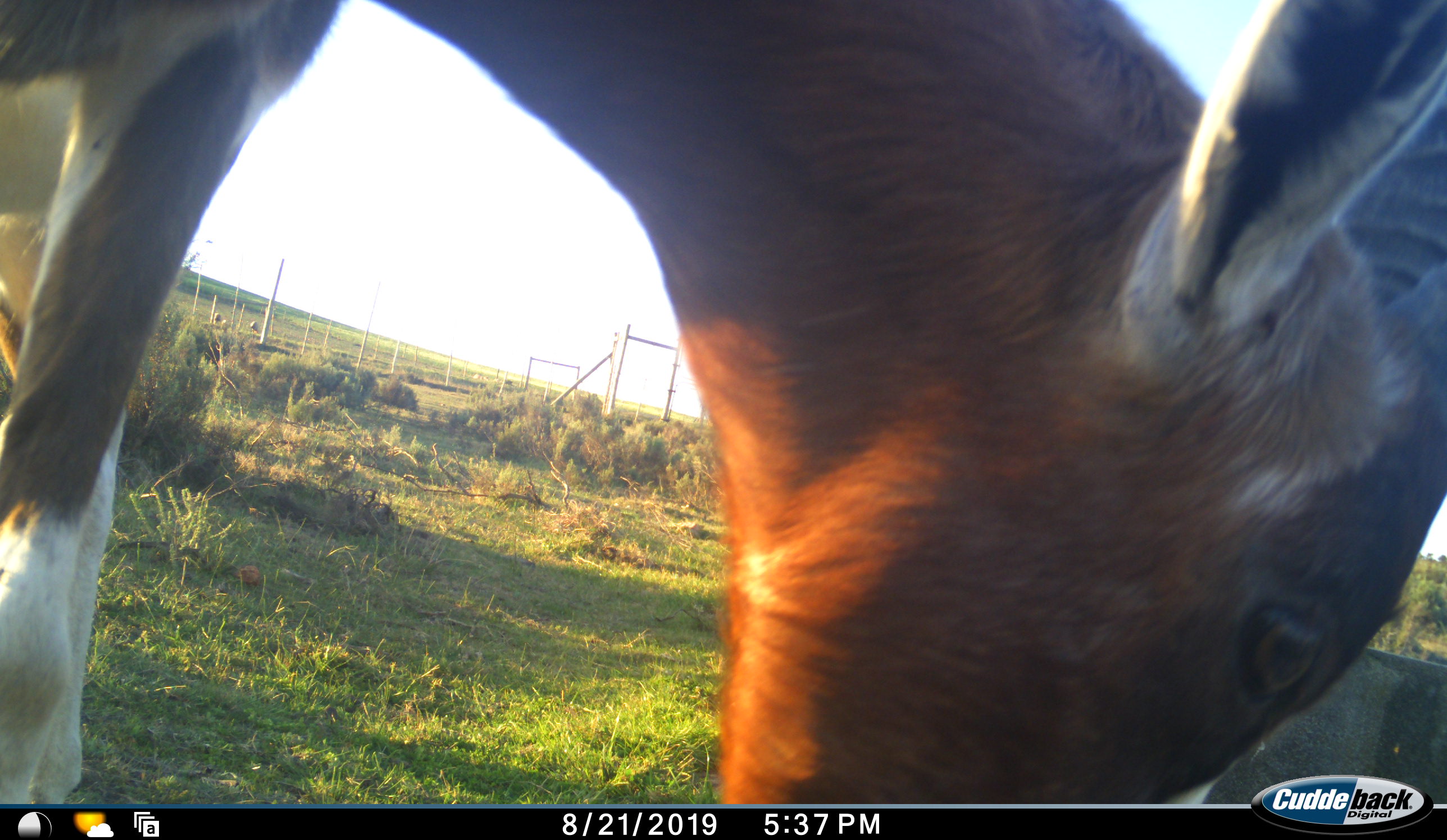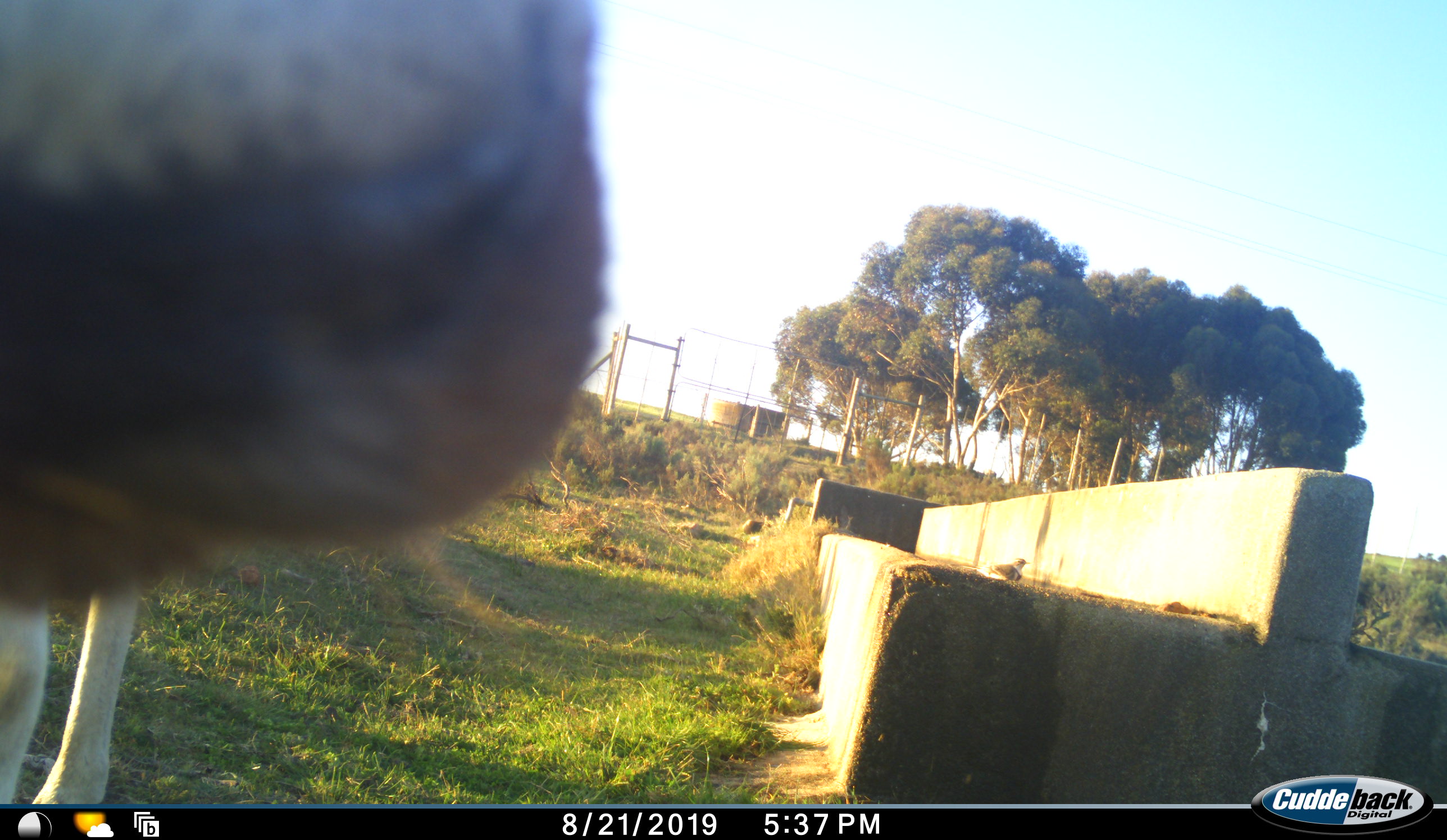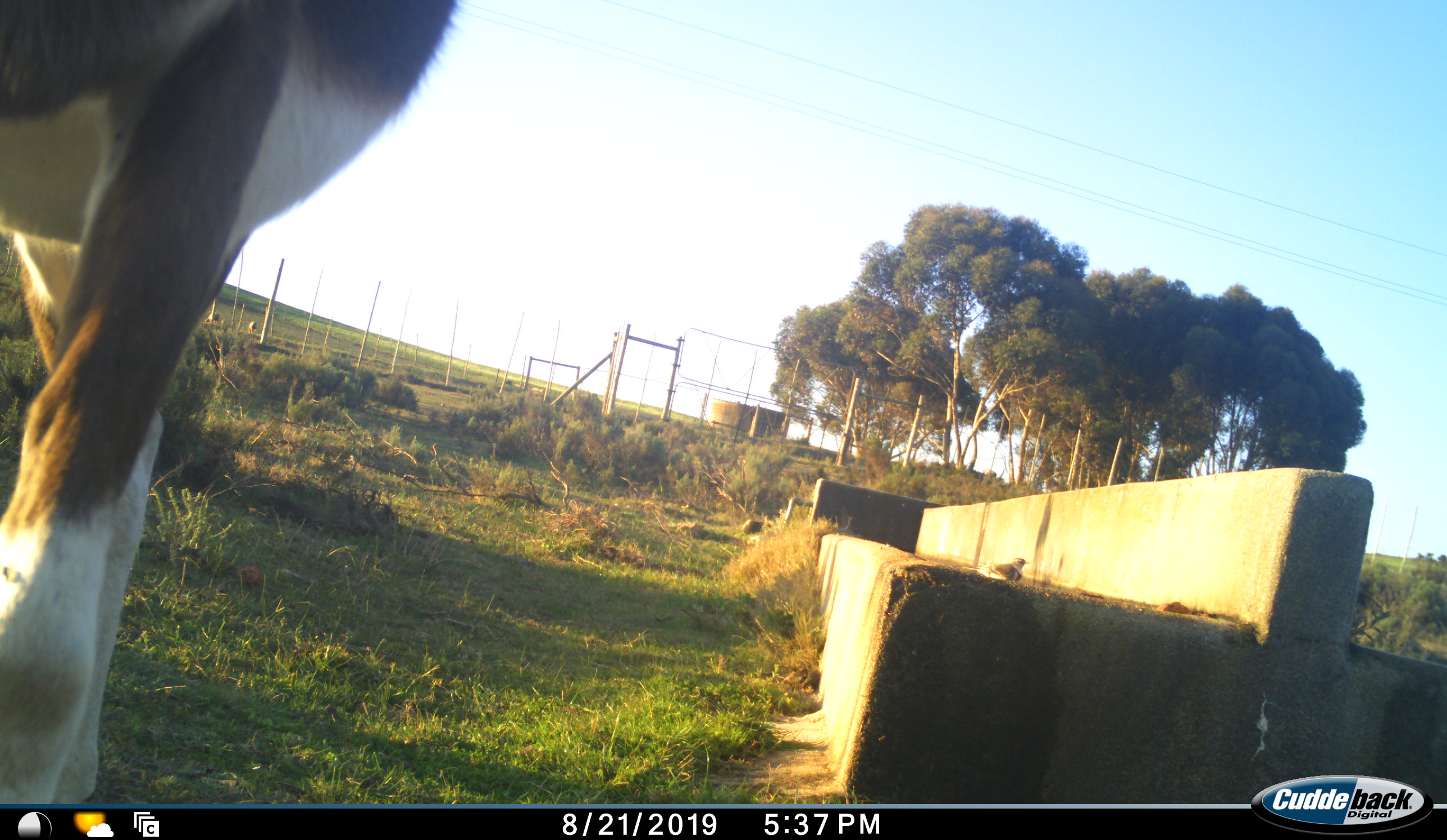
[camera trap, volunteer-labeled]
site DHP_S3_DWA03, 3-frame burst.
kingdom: Animalia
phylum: Chordata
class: Mammalia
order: Artiodactyla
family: Bovidae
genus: Damaliscus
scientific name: Damaliscus pygargus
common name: bontebok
Bontebok (Damaliscus pygargus), count 1. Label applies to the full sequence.